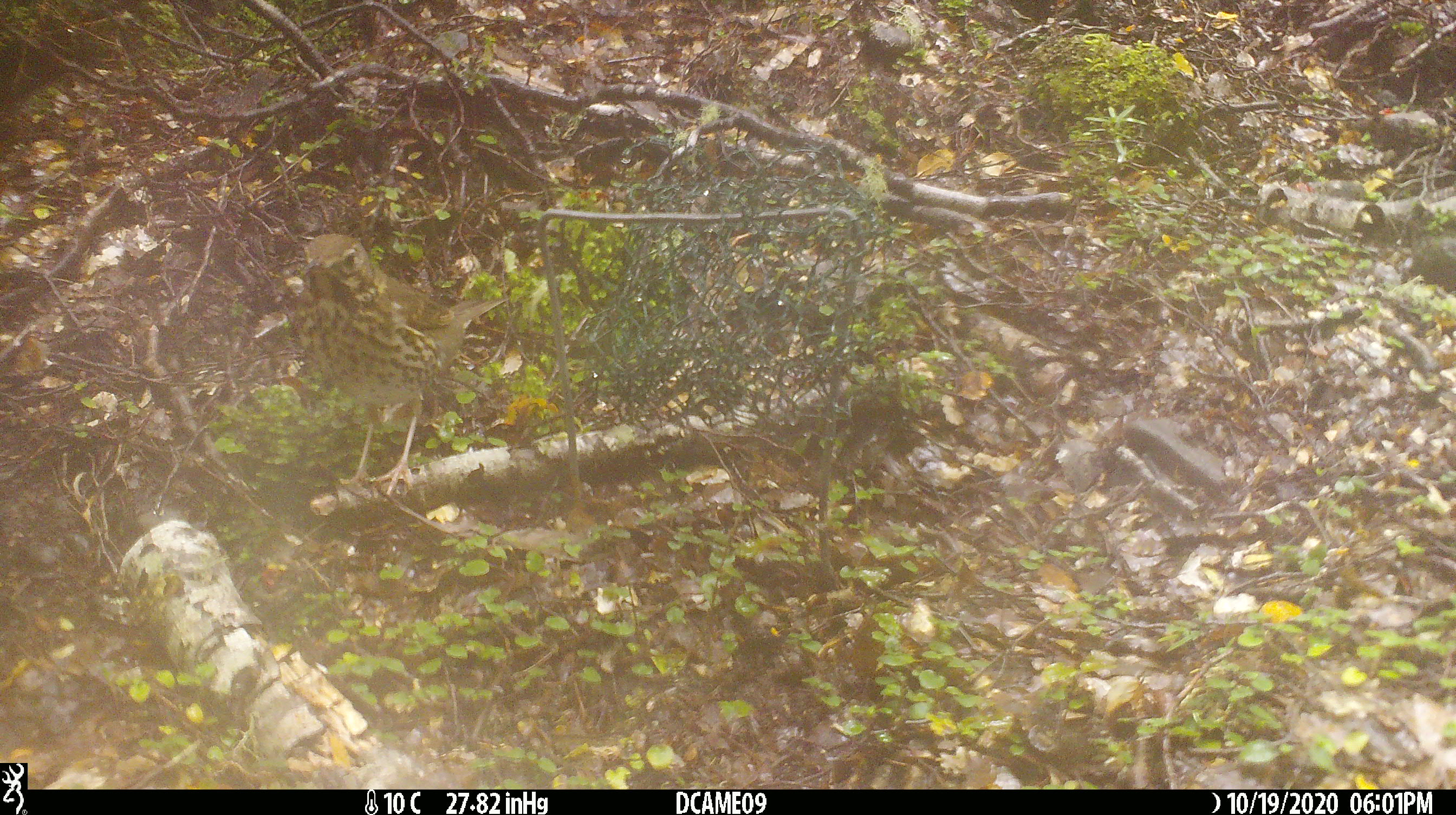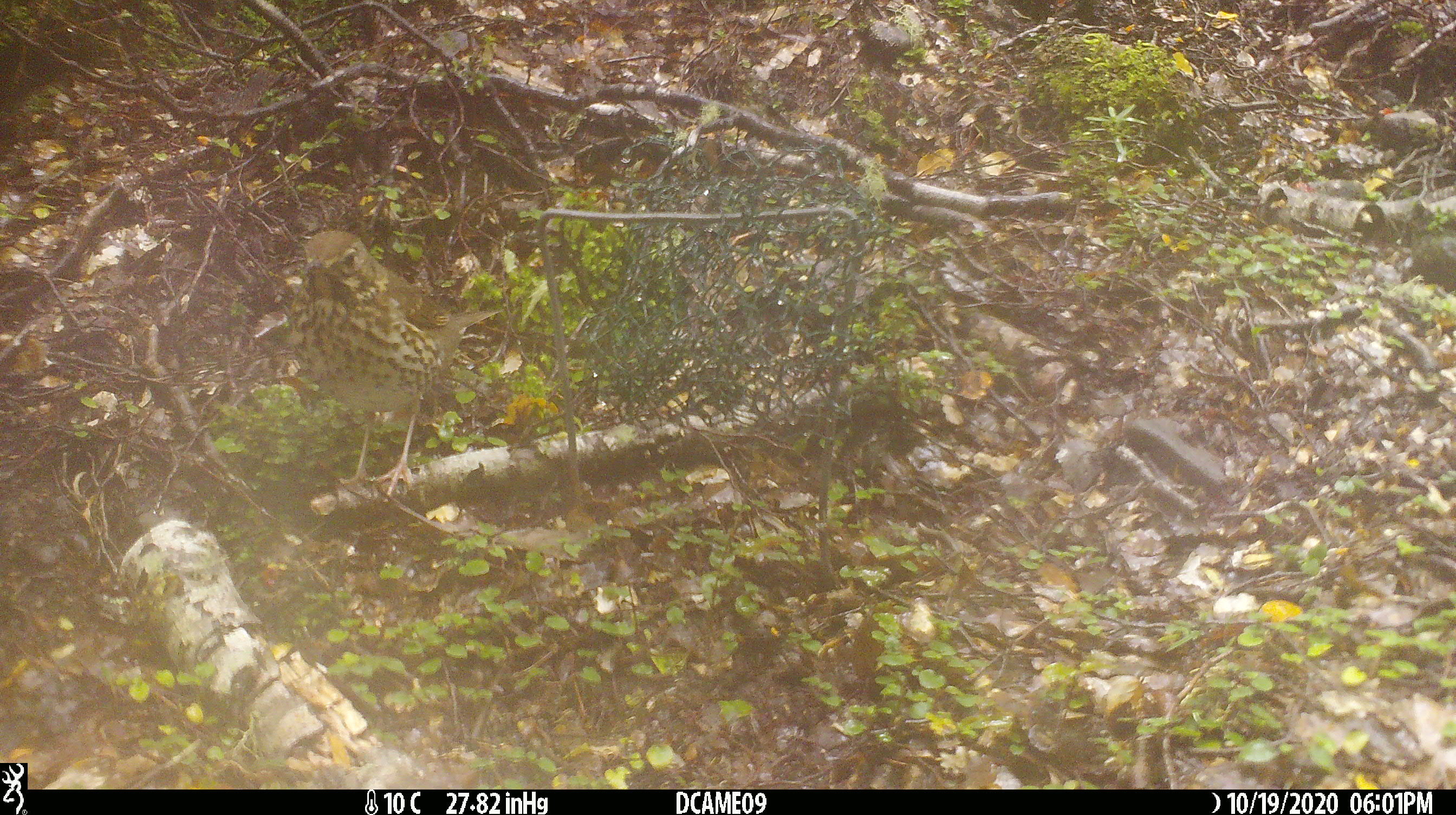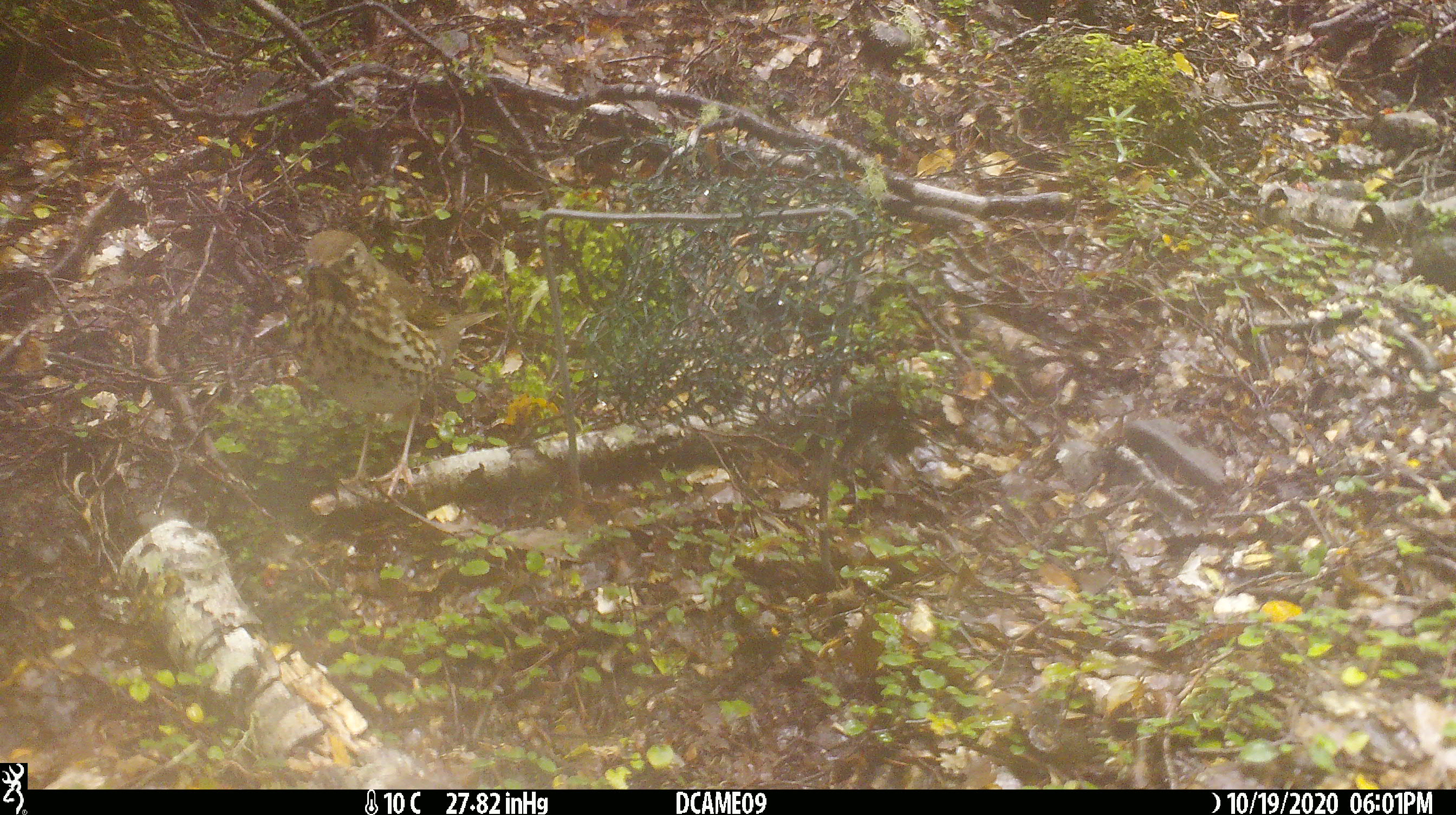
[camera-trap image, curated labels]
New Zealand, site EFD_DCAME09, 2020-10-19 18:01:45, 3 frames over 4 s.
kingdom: Animalia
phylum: Chordata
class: Aves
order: Passeriformes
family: Turdidae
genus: Turdus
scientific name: Turdus philomelos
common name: song thrush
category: thrush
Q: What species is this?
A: Thrush (song thrush) (Turdus philomelos).